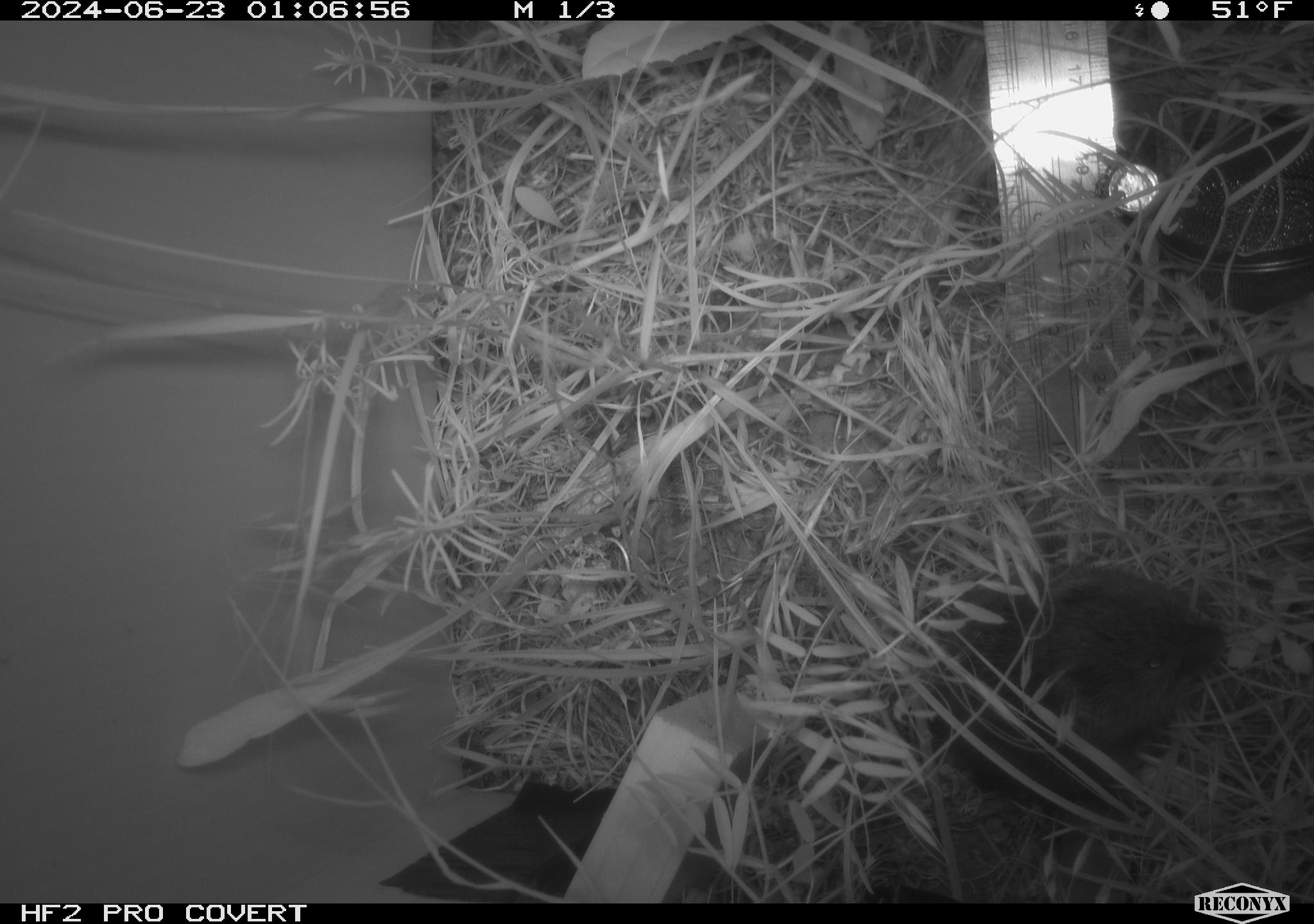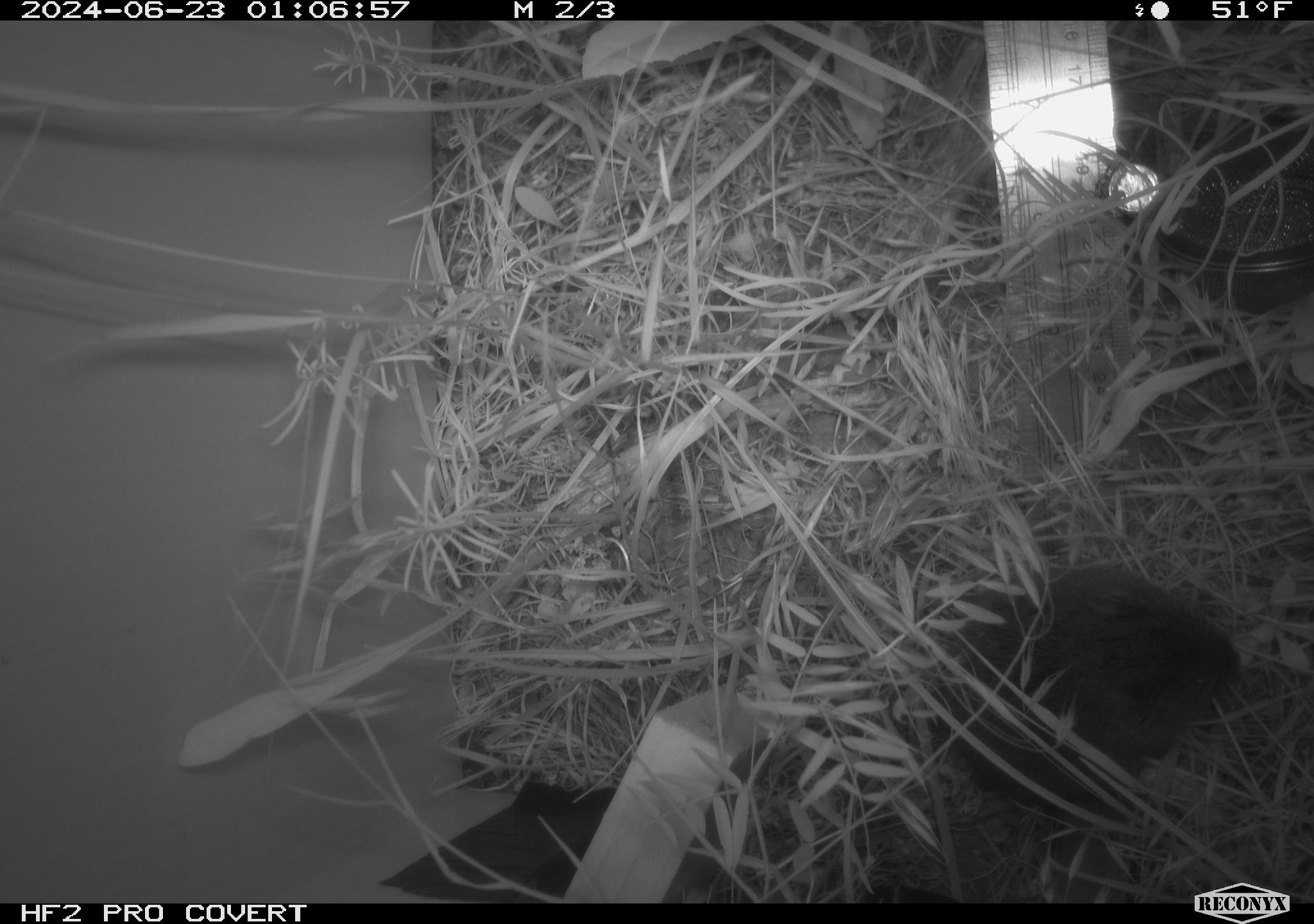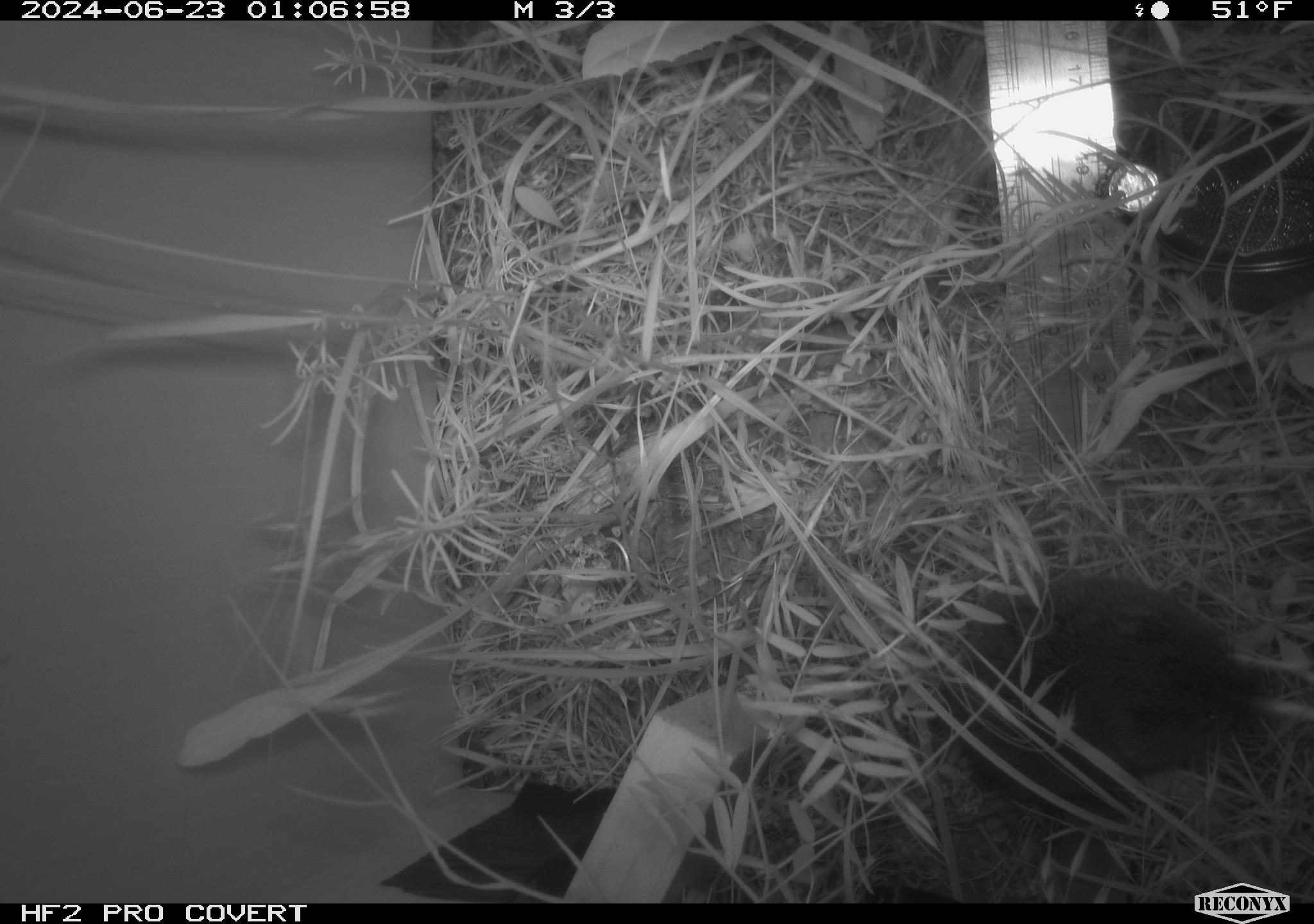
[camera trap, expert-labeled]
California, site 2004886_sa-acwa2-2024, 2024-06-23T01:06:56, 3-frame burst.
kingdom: Animalia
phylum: Chordata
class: Mammalia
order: Rodentia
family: Cricetidae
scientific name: Cricetidae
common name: hamsters, voles, lemmings, and allies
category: cricetidae family